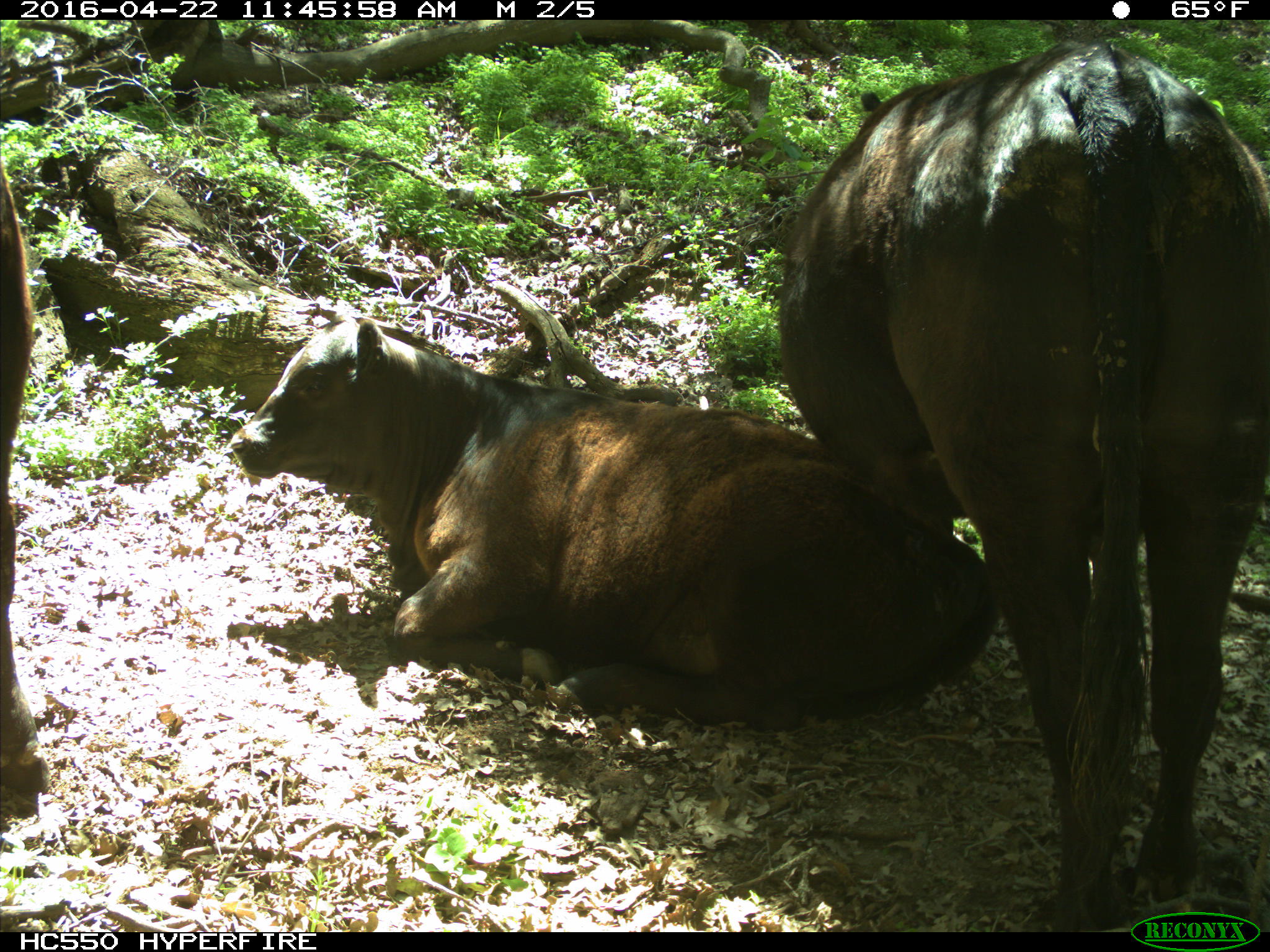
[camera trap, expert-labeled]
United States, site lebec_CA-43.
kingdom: Animalia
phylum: Chordata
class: Mammalia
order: Artiodactyla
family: Bovidae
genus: Bos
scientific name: Bos taurus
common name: domestic cow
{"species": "Bos taurus (domestic cow)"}